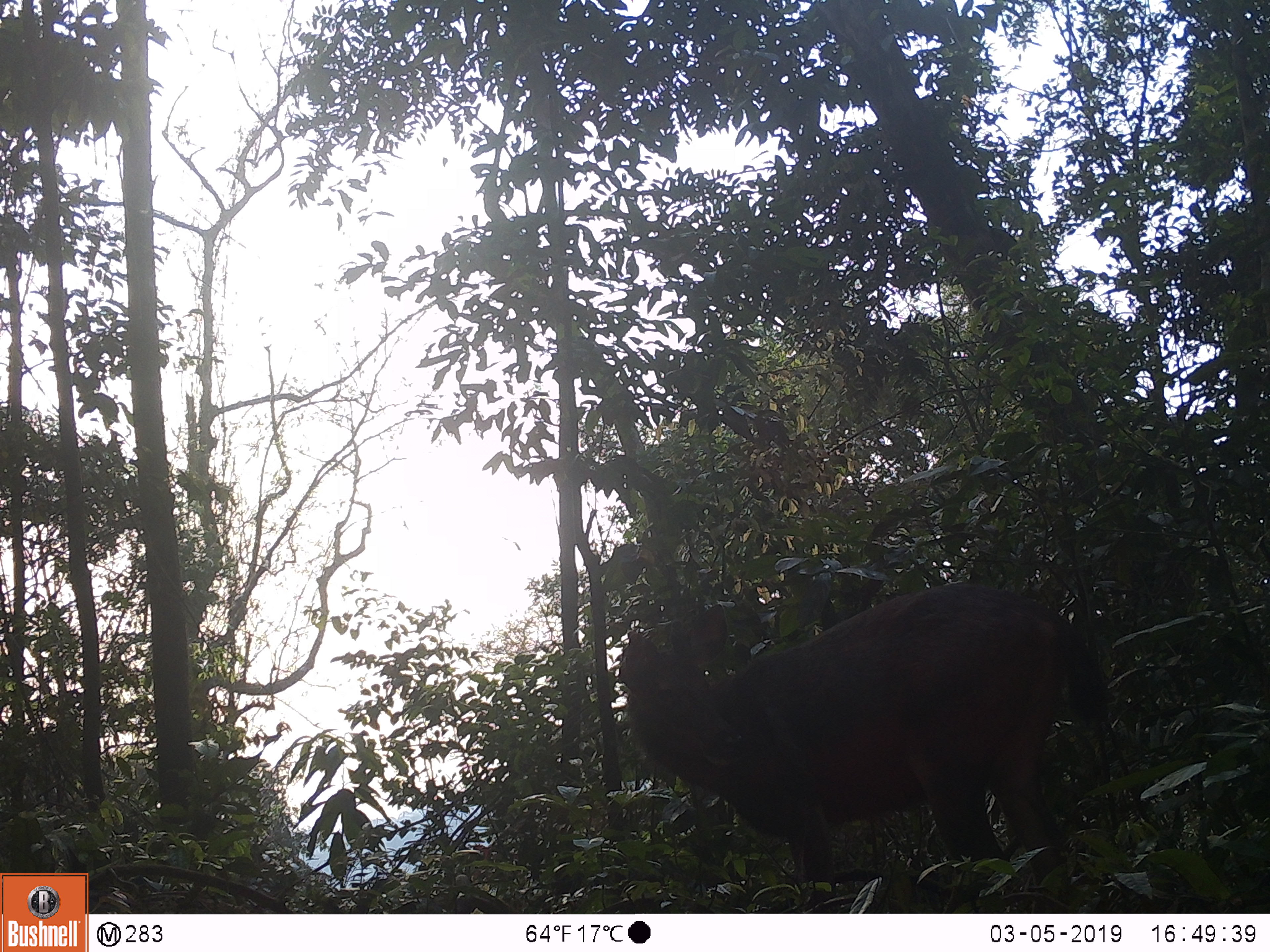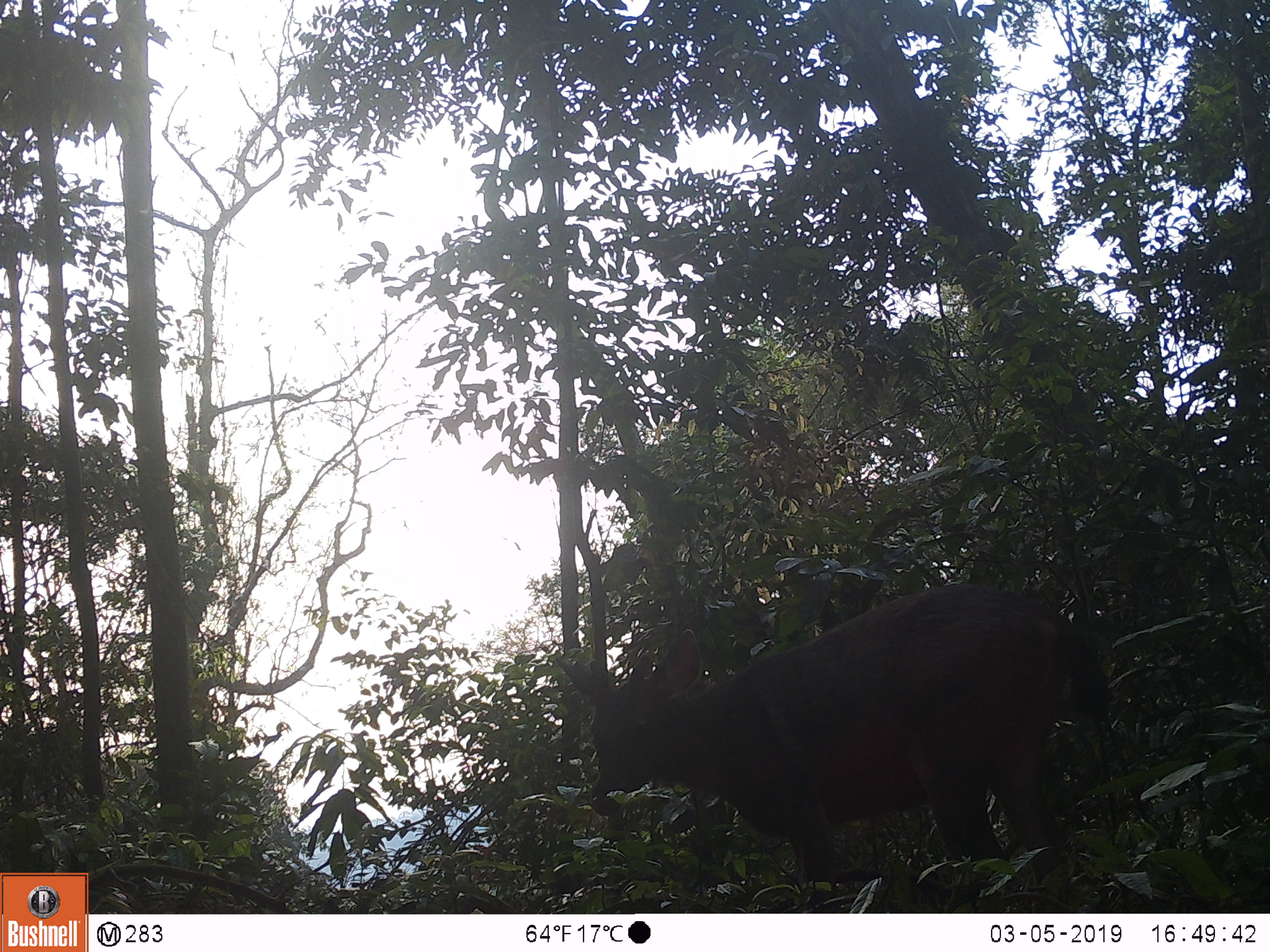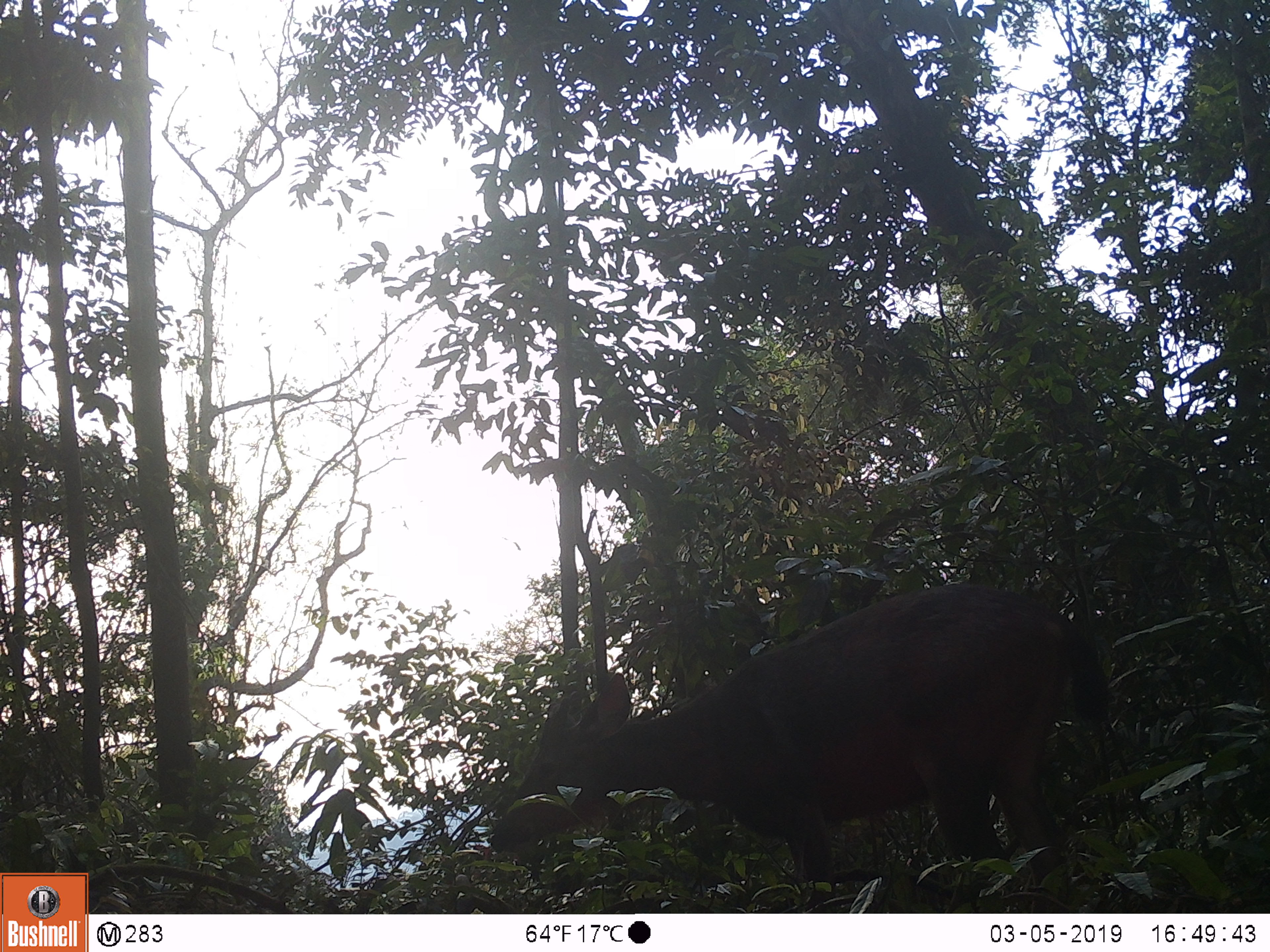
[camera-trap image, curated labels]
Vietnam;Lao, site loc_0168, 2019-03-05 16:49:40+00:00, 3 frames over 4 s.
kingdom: Animalia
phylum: Chordata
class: Mammalia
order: Artiodactyla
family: Cervidae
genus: Rusa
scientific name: Rusa unicolor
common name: sambar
Sambar (Rusa unicolor). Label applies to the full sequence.